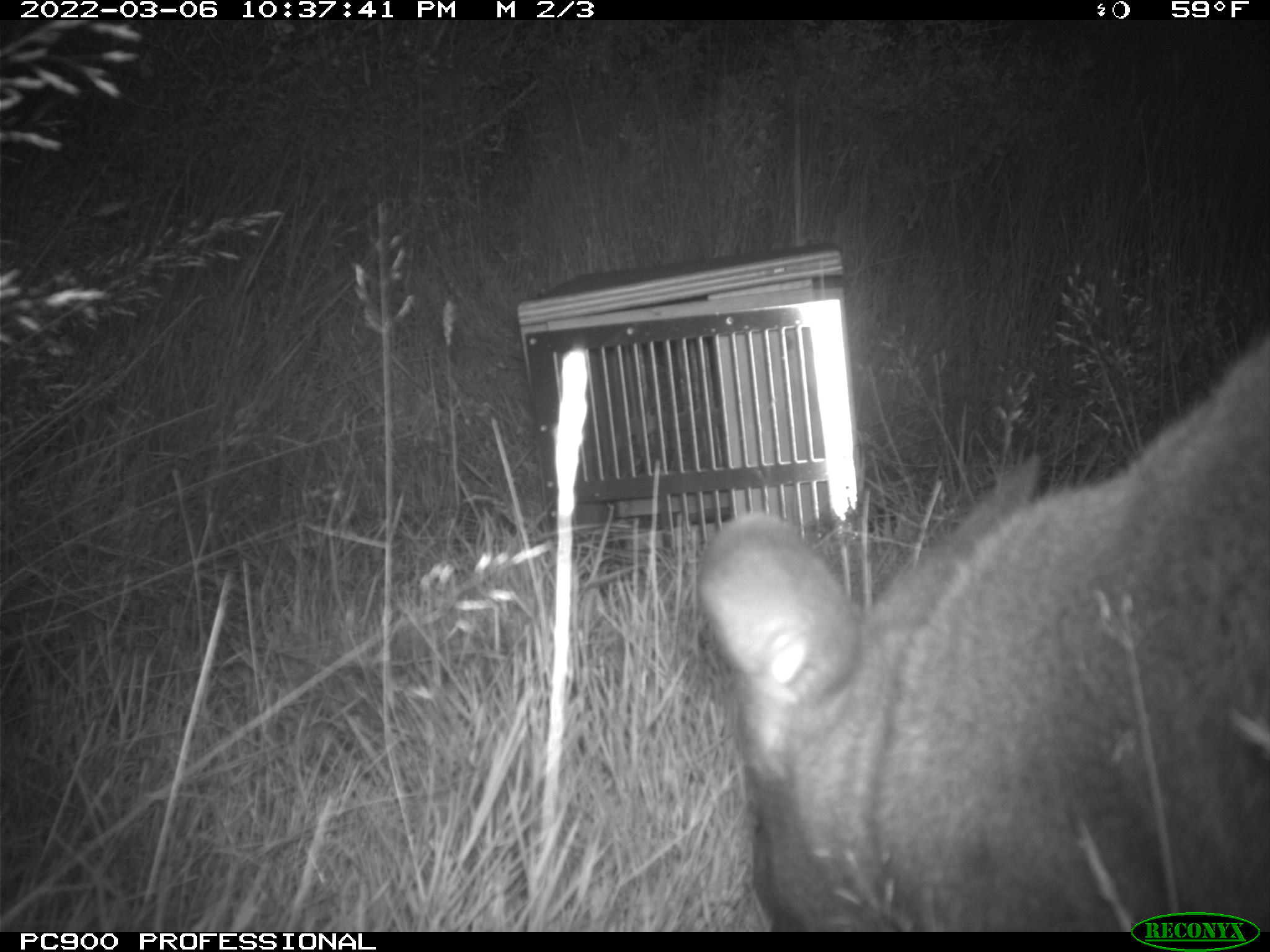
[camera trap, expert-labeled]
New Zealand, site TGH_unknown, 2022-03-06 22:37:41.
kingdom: Animalia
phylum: Chordata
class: Mammalia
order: Diprotodontia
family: Macropodidae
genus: Notamacropus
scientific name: Notamacropus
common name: wallaby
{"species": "wallaby (Notamacropus)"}